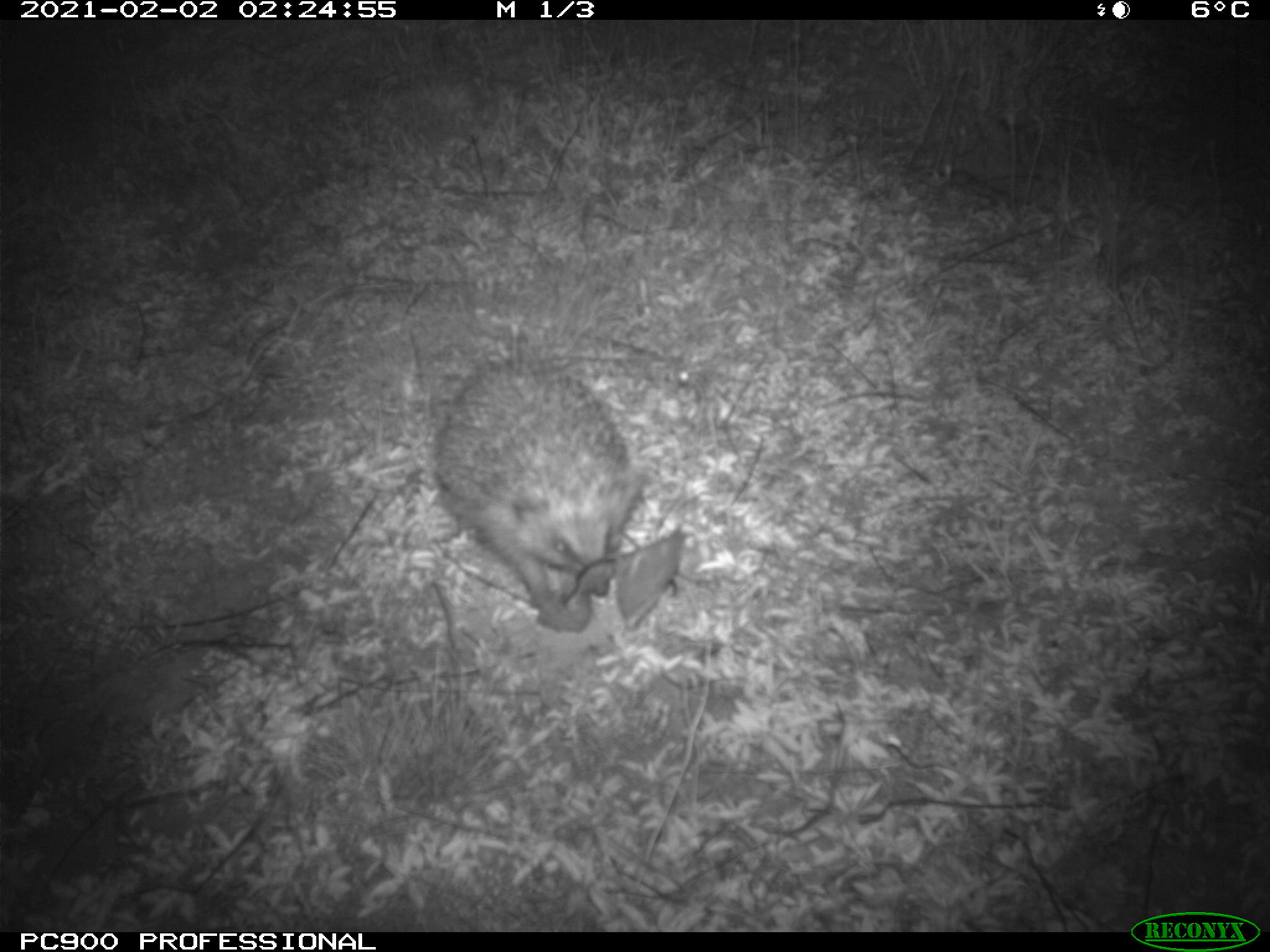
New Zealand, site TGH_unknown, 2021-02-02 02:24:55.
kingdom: Animalia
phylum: Chordata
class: Mammalia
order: Eulipotyphla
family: Erinaceidae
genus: Erinaceus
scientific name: Erinaceus europaeus europaeus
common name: european hedgehog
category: hedgehog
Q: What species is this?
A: Hedgehog (european hedgehog) (Erinaceus europaeus europaeus).